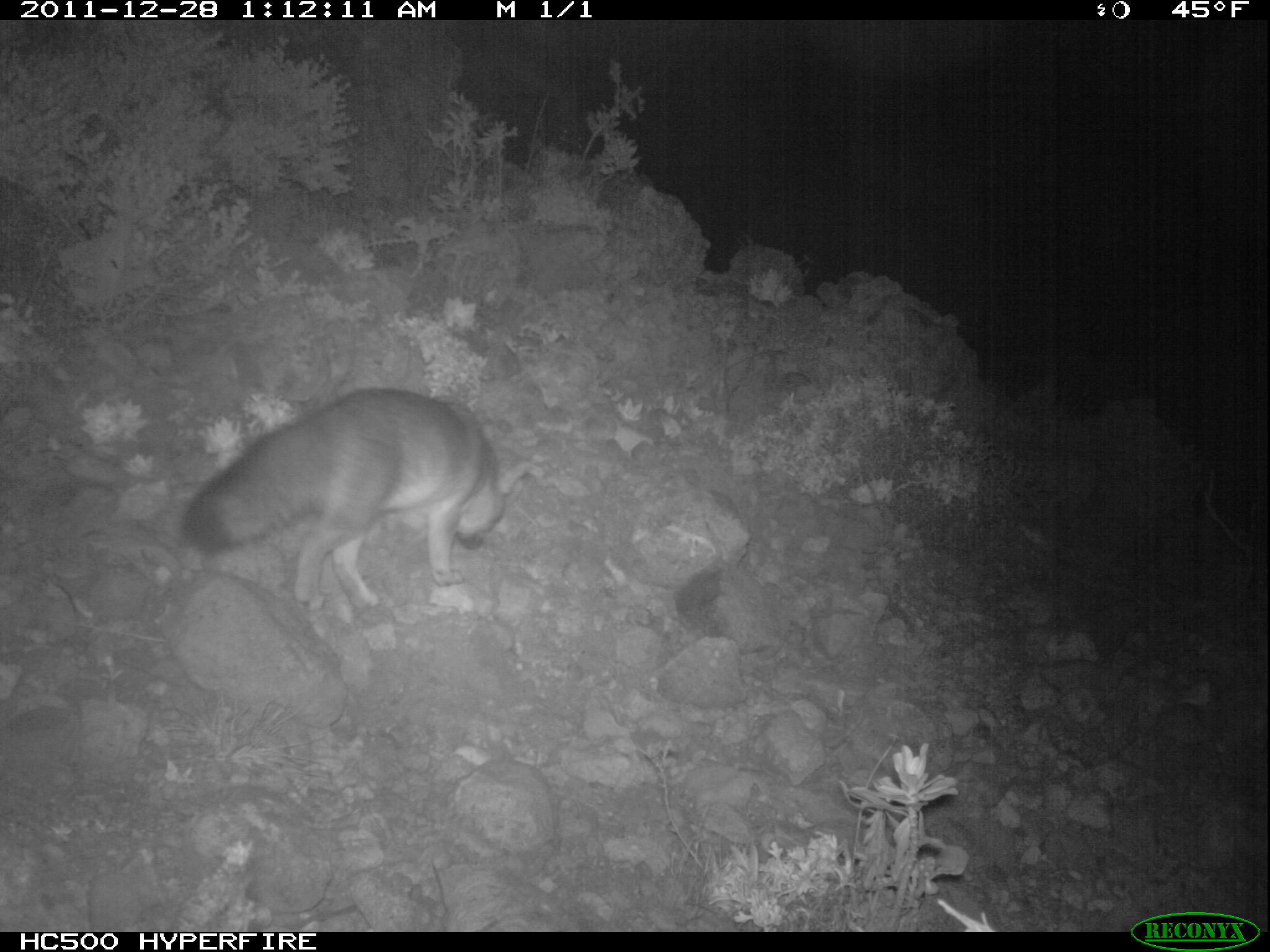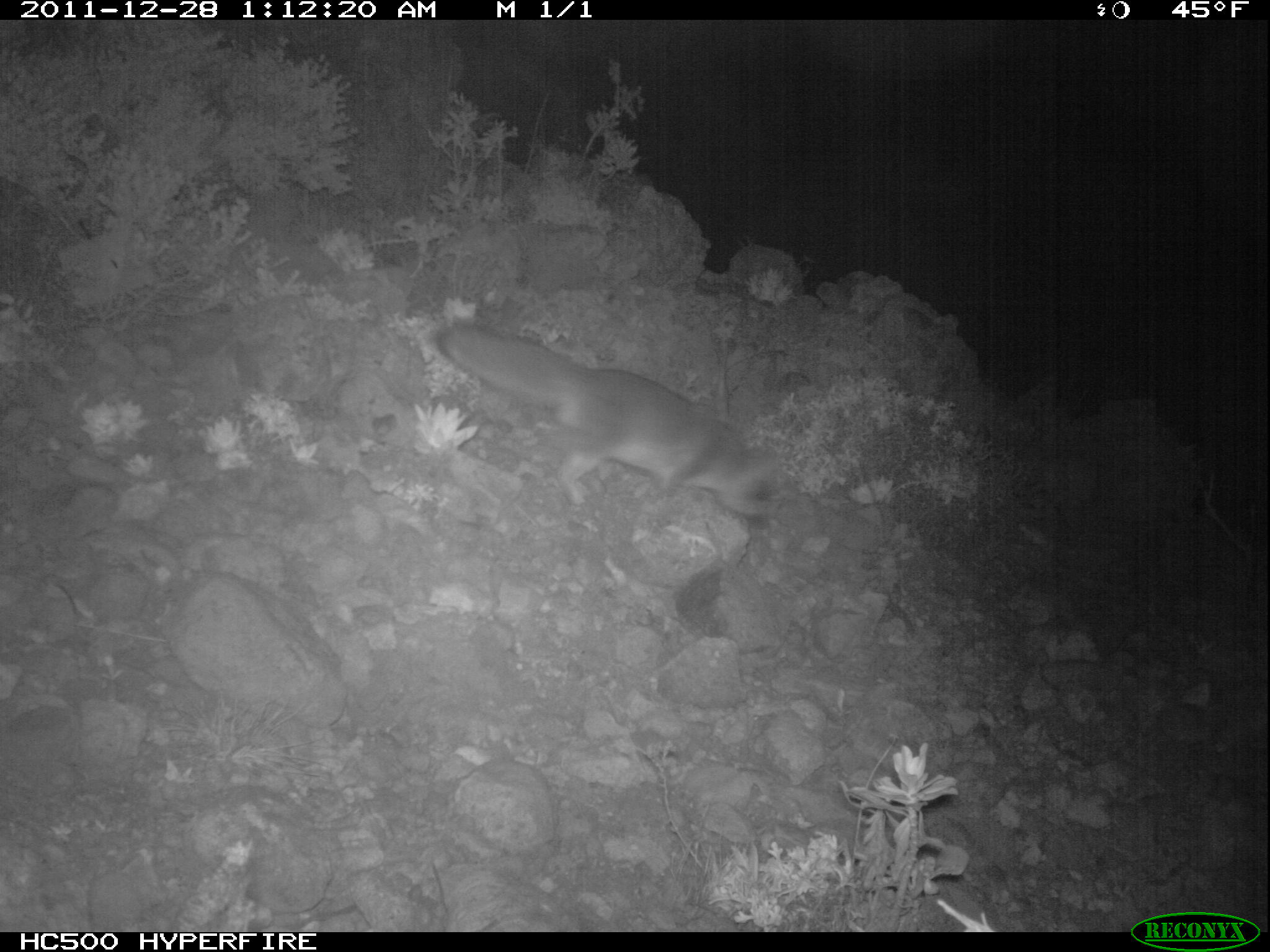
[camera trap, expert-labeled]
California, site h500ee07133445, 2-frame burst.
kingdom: Animalia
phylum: Chordata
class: Mammalia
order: Carnivora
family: Canidae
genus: Urocyon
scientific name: Urocyon littoralis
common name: island fox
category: fox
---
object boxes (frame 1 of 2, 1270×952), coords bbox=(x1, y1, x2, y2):
fox: bbox=(179, 387, 531, 610)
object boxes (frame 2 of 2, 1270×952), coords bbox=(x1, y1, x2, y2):
fox: bbox=(431, 317, 786, 526)